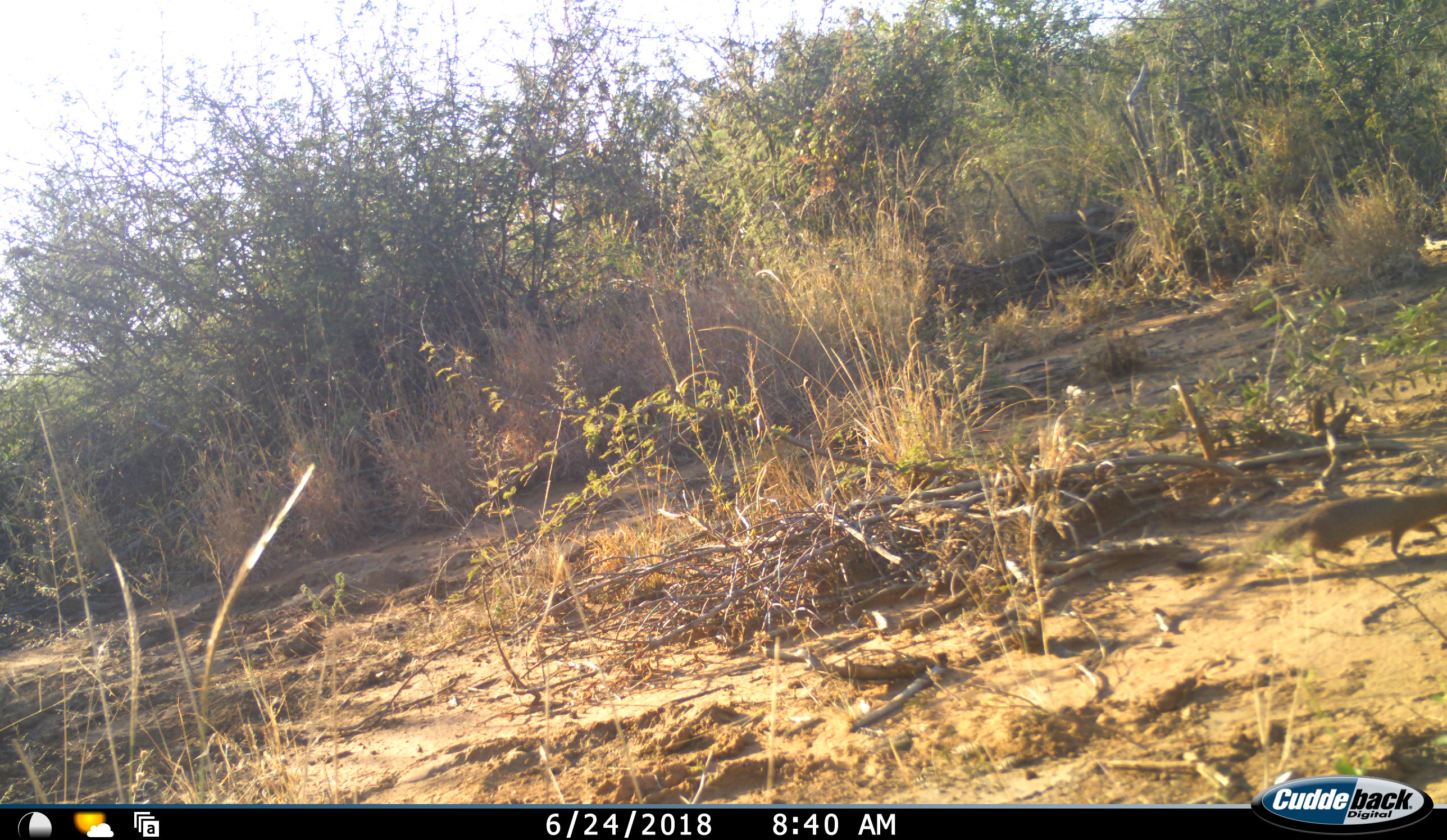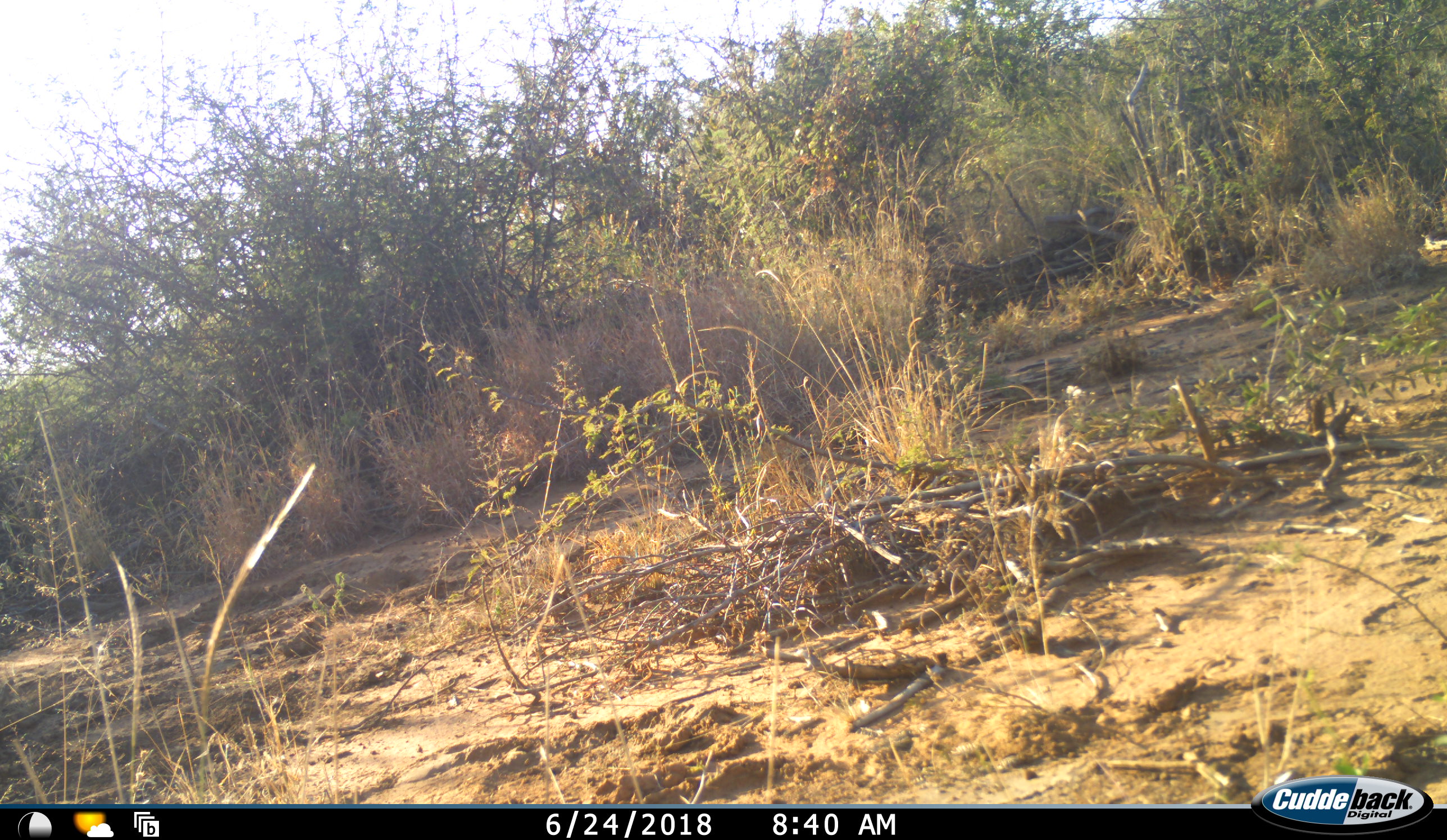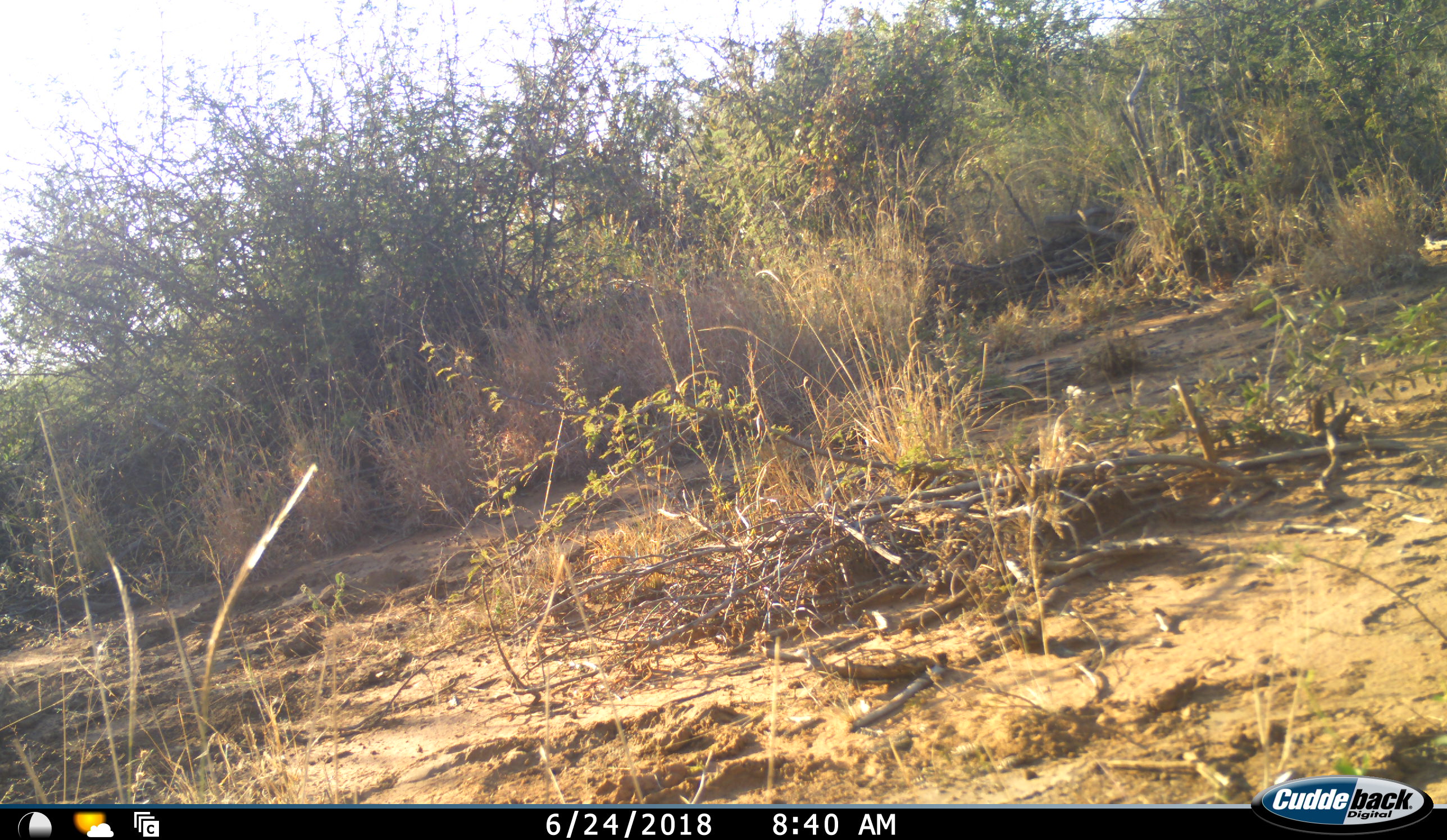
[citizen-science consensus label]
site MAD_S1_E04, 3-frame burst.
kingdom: Animalia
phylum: Chordata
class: Mammalia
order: Carnivora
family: Herpestidae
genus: Herpestes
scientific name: Herpestes sanguineus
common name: slender mongoose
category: mongooseslender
Mongooseslender (slender mongoose) (Herpestes sanguineus), count 1. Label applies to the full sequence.